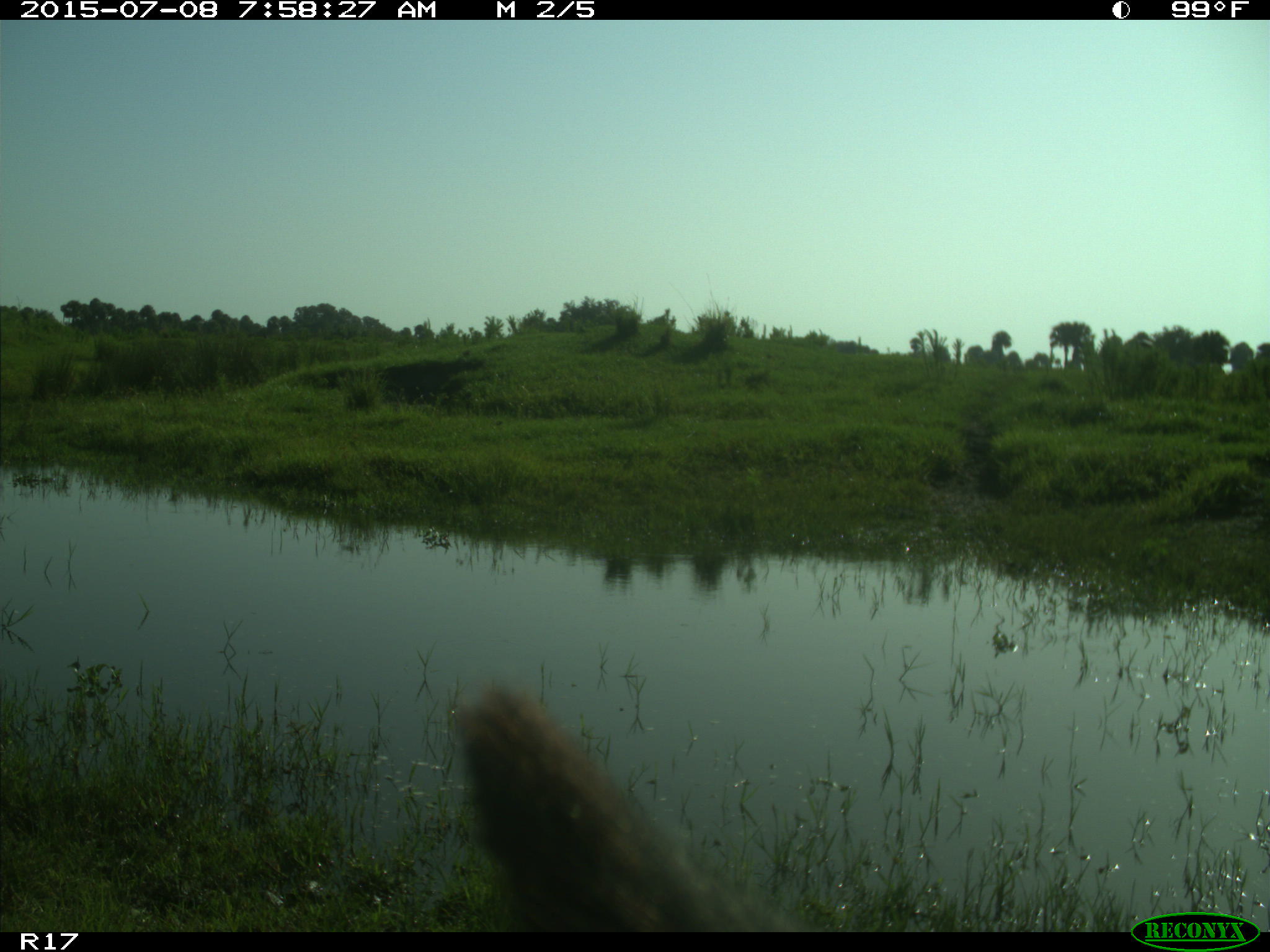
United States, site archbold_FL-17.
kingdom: Animalia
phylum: Chordata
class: Mammalia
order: Artiodactyla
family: Bovidae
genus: Bos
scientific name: Bos taurus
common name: domestic cow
Bos taurus (domestic cow).